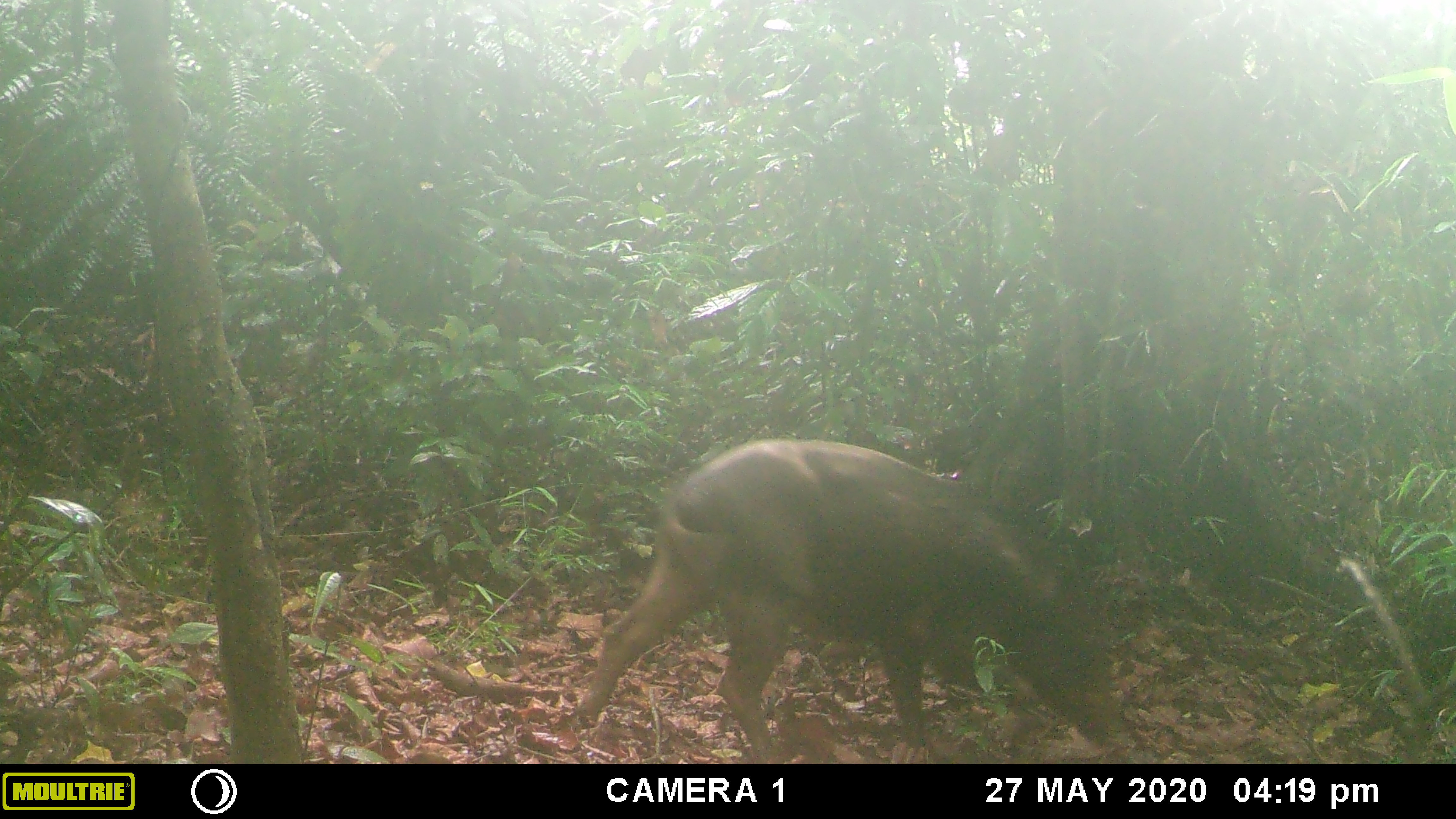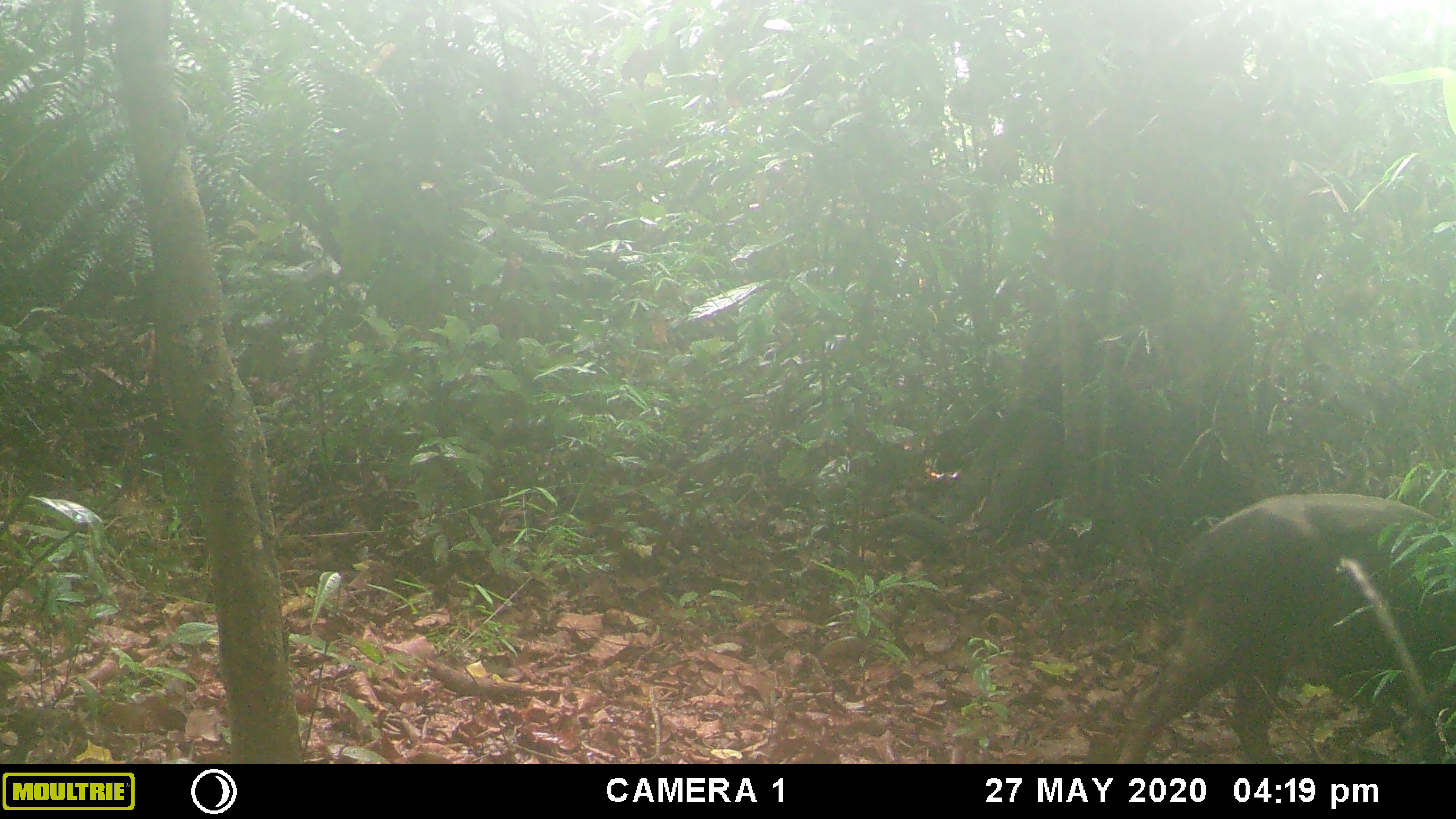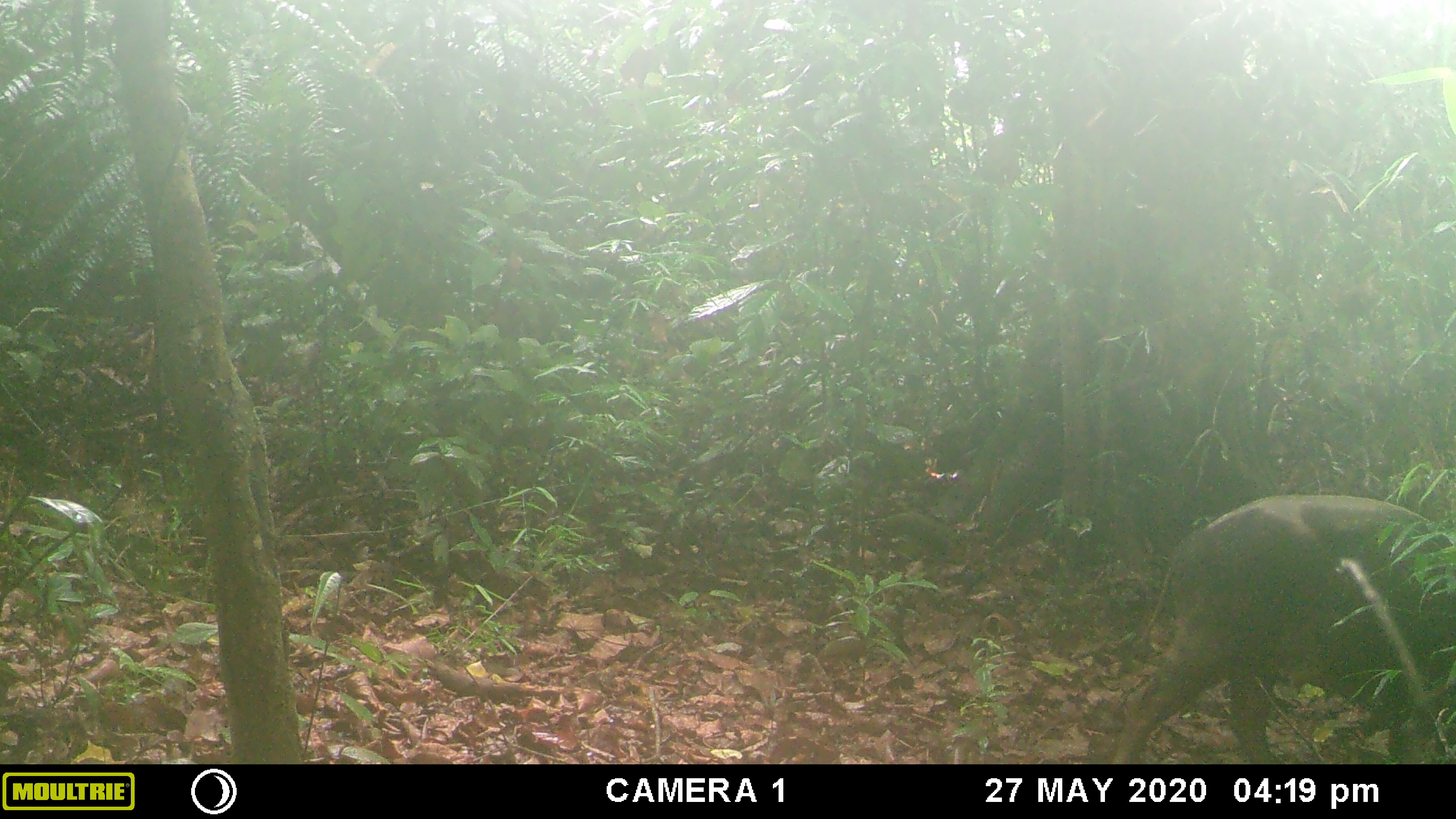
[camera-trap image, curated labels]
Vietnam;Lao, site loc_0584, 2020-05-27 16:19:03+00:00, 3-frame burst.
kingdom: Animalia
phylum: Chordata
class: Mammalia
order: Artiodactyla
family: Suidae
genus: Sus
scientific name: Sus scrofa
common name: eurasian wild pig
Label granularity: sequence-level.